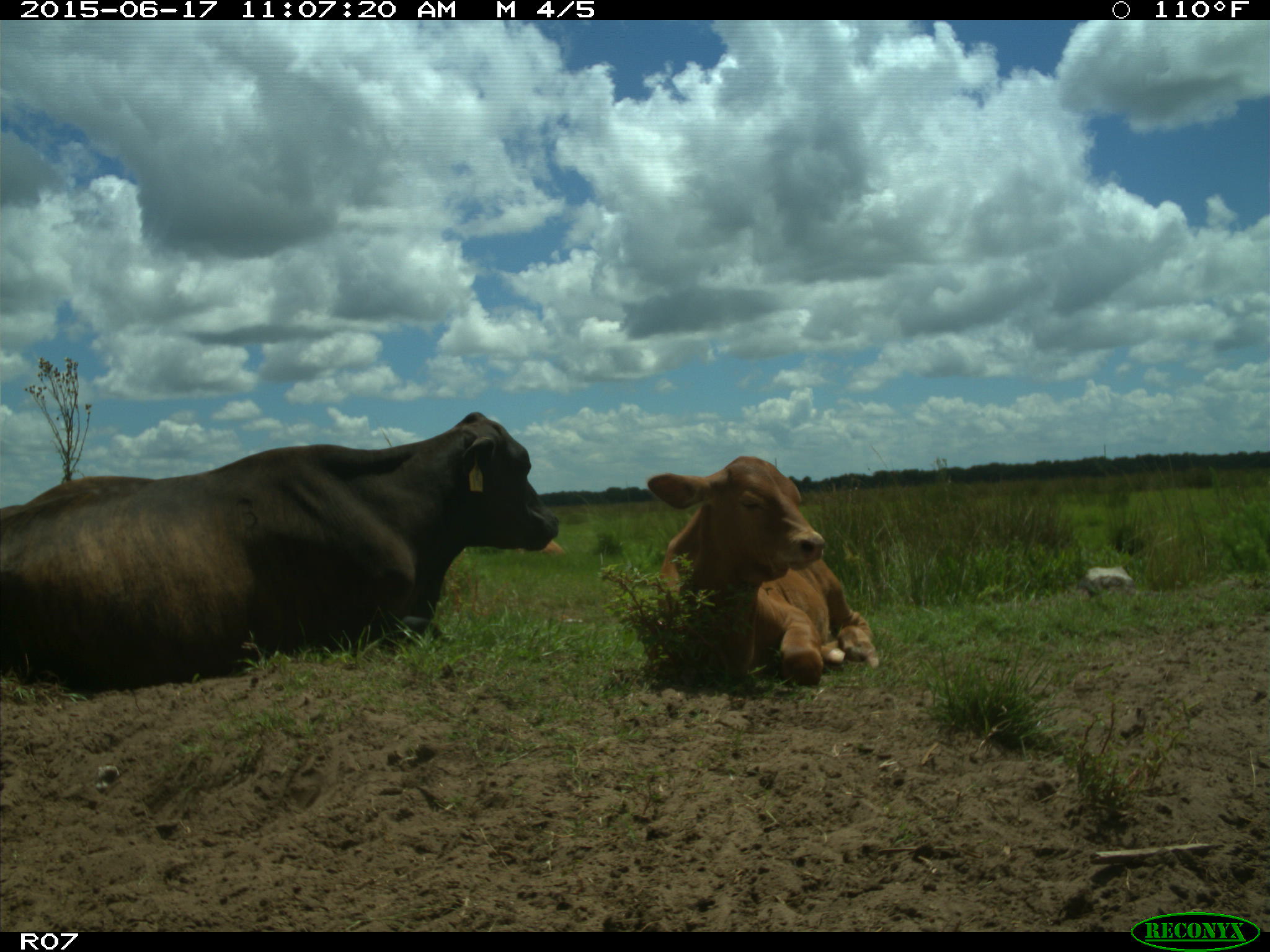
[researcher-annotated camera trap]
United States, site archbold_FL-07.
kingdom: Animalia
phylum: Chordata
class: Mammalia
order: Artiodactyla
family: Bovidae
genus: Bos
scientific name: Bos taurus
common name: domestic cow